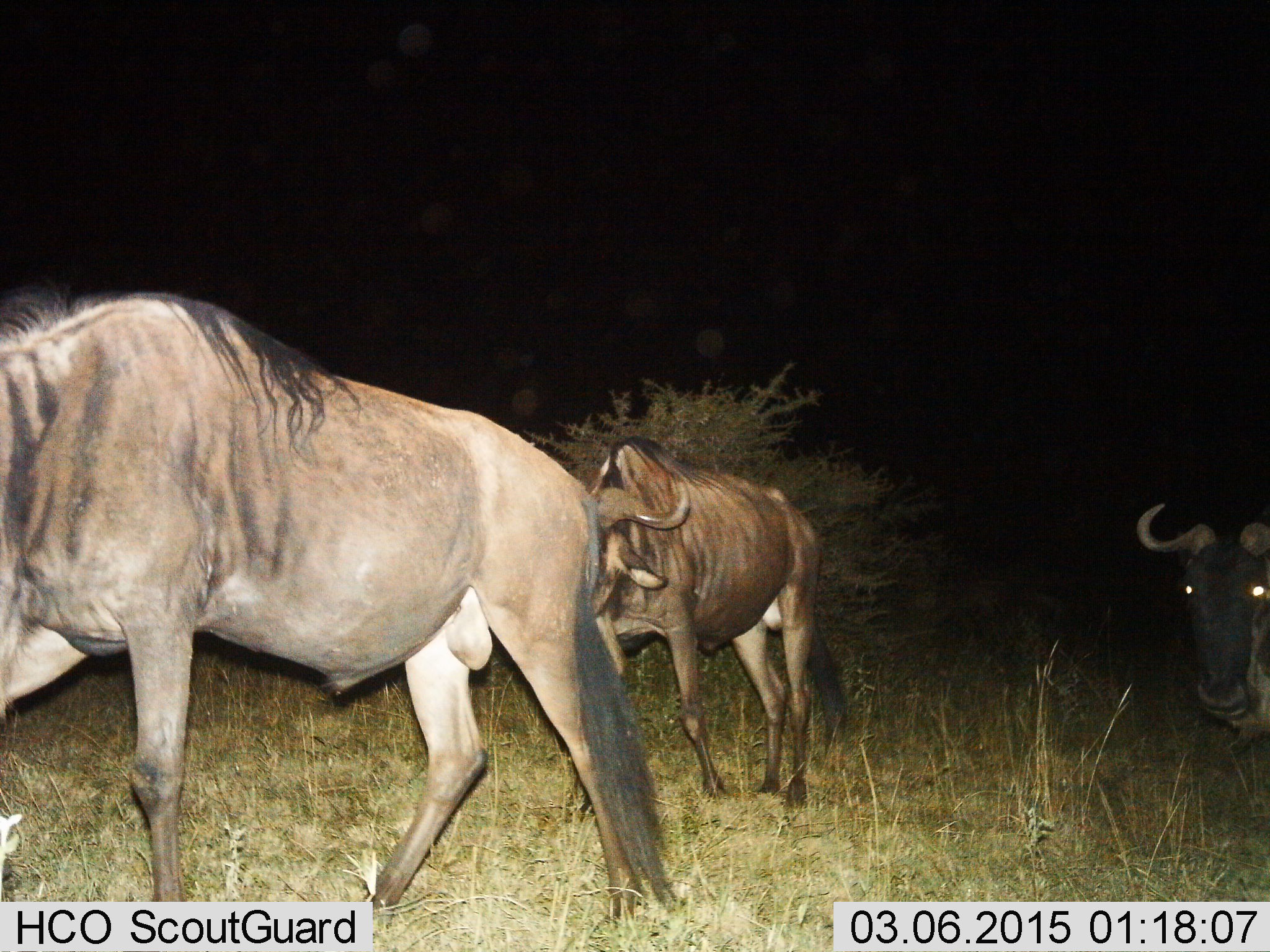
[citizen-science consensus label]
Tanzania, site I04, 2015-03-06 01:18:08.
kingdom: Animalia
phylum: Chordata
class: Mammalia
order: Artiodactyla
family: Bovidae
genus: Connochaetes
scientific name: Connochaetes taurinus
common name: blue wildebeest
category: wildebeest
Wildebeest (blue wildebeest) (Connochaetes taurinus), count 3. Behavior (volunteer vote fractions): standing 20%, resting 0%, moving 100%, interacting 10%. Young present (vote fraction): 0%. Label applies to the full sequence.